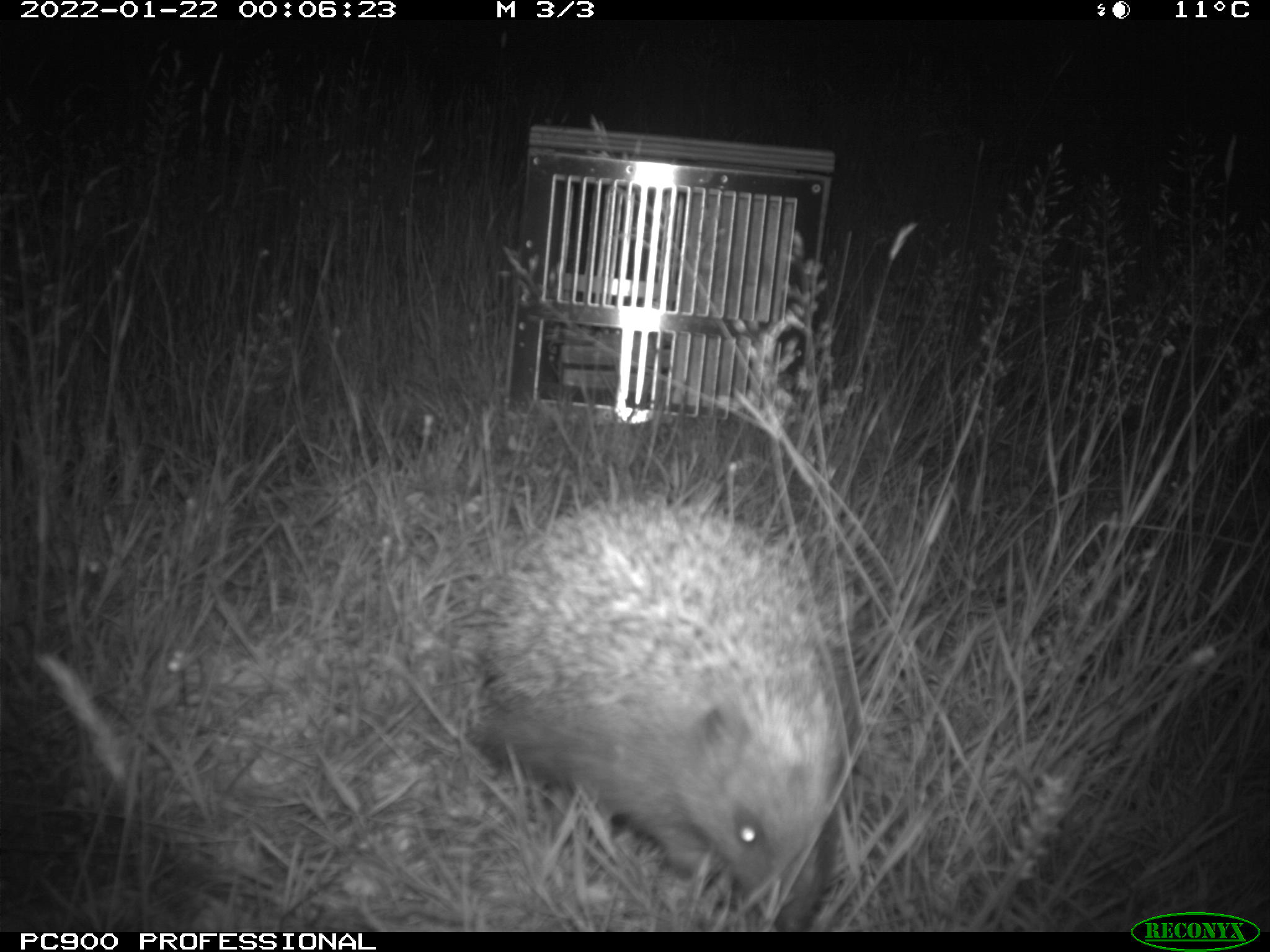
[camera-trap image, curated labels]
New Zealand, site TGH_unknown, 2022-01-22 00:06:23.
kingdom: Animalia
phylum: Chordata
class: Mammalia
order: Eulipotyphla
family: Erinaceidae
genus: Erinaceus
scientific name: Erinaceus europaeus europaeus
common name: european hedgehog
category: hedgehog